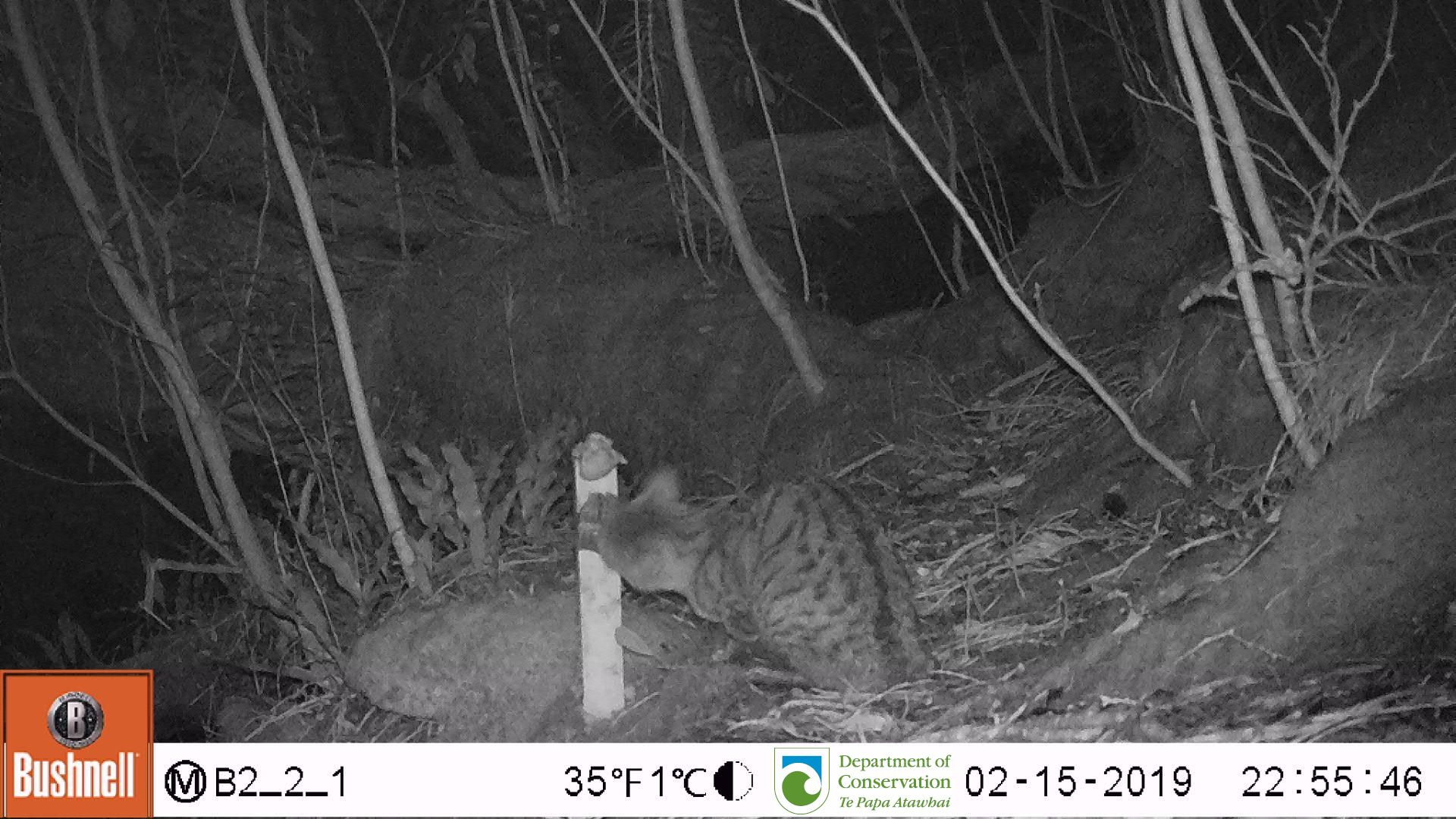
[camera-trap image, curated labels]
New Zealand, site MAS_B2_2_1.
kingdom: Animalia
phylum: Chordata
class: Mammalia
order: Carnivora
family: Felidae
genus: Felis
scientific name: Felis catus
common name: domestic cat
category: cat